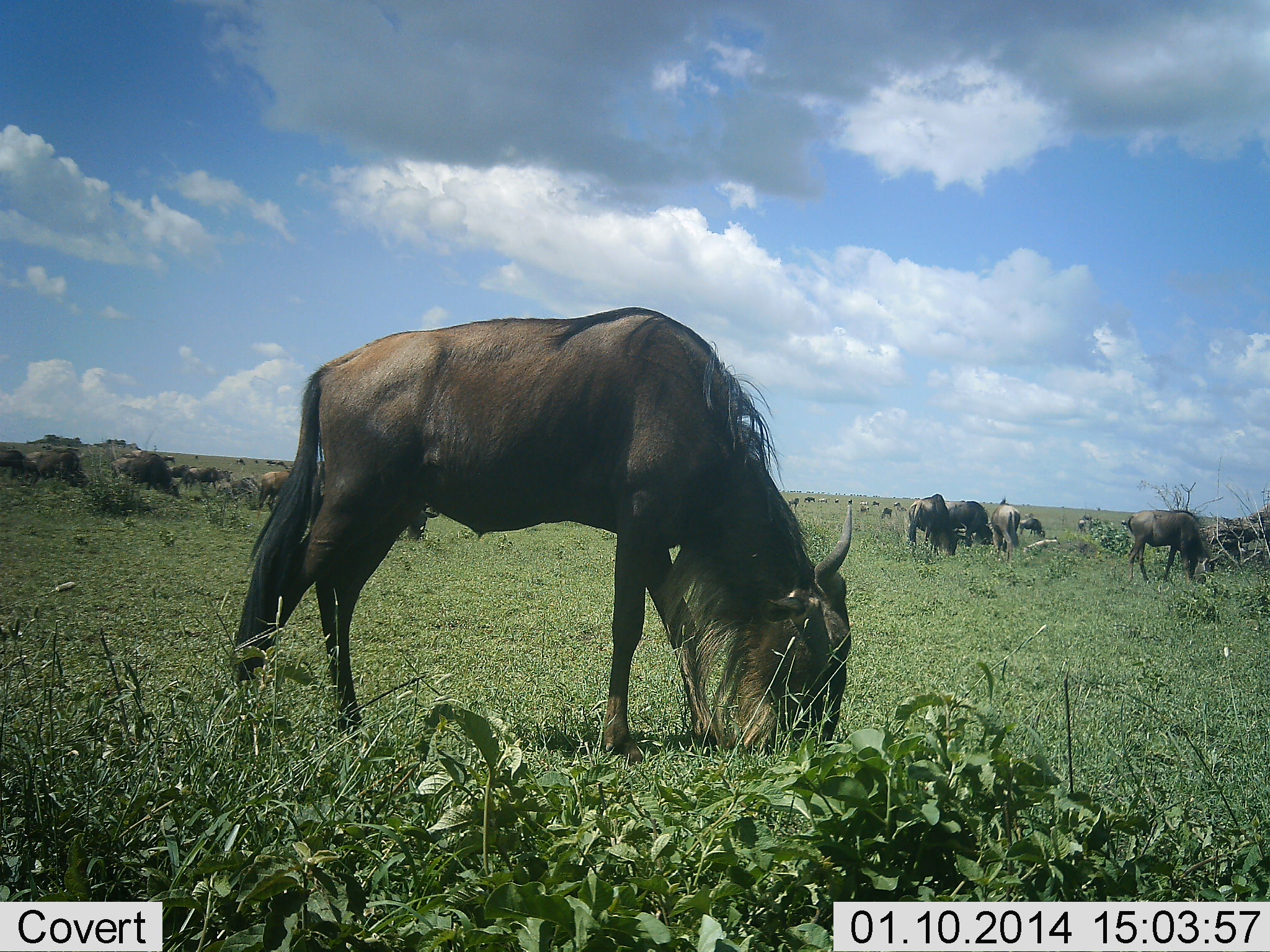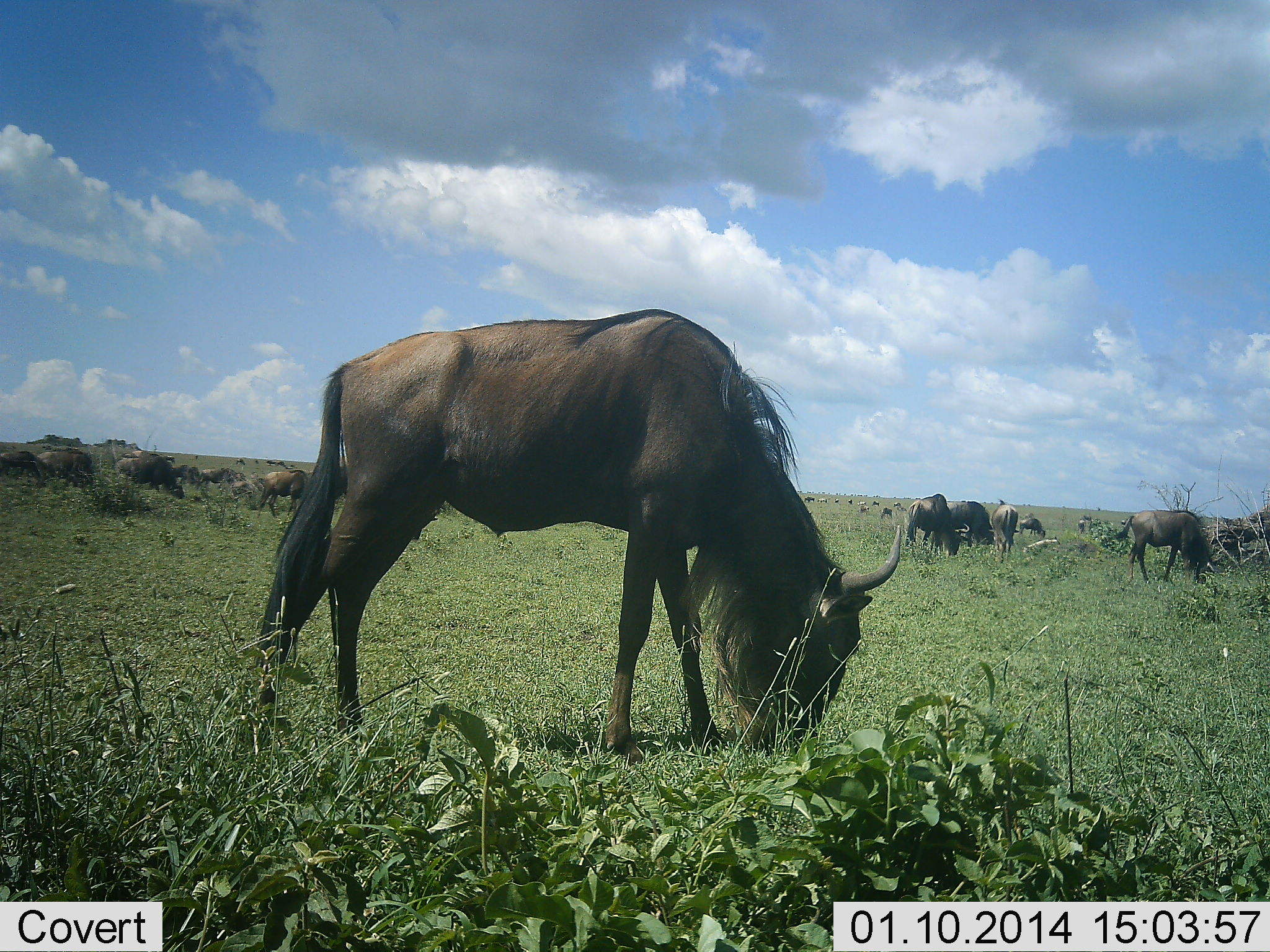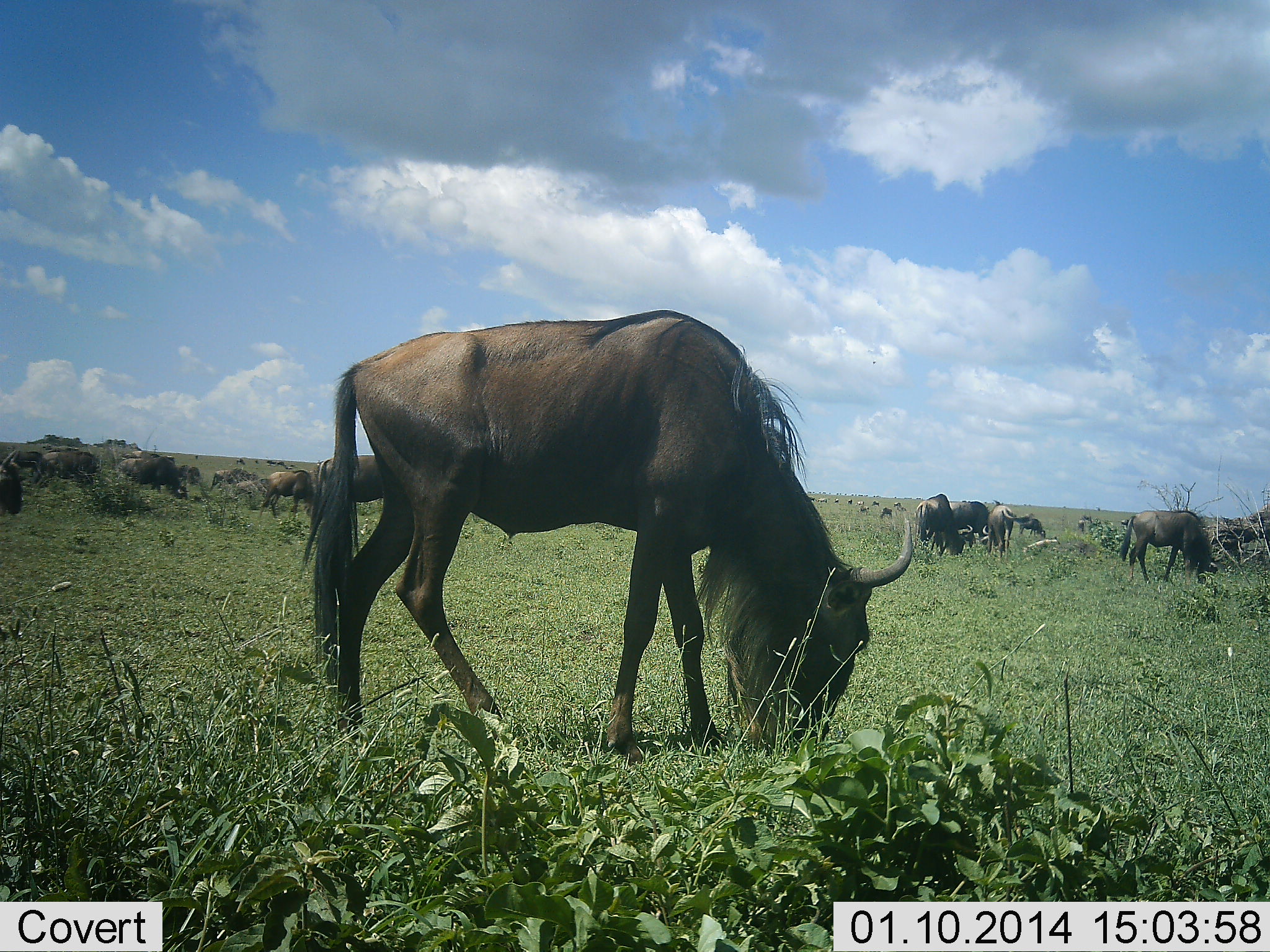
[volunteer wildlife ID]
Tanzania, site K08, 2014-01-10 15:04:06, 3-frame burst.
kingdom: Animalia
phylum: Chordata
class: Mammalia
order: Artiodactyla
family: Bovidae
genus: Connochaetes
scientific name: Connochaetes taurinus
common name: blue wildebeest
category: wildebeest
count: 11-50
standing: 20%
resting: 10%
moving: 0%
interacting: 0%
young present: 0%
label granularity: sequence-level